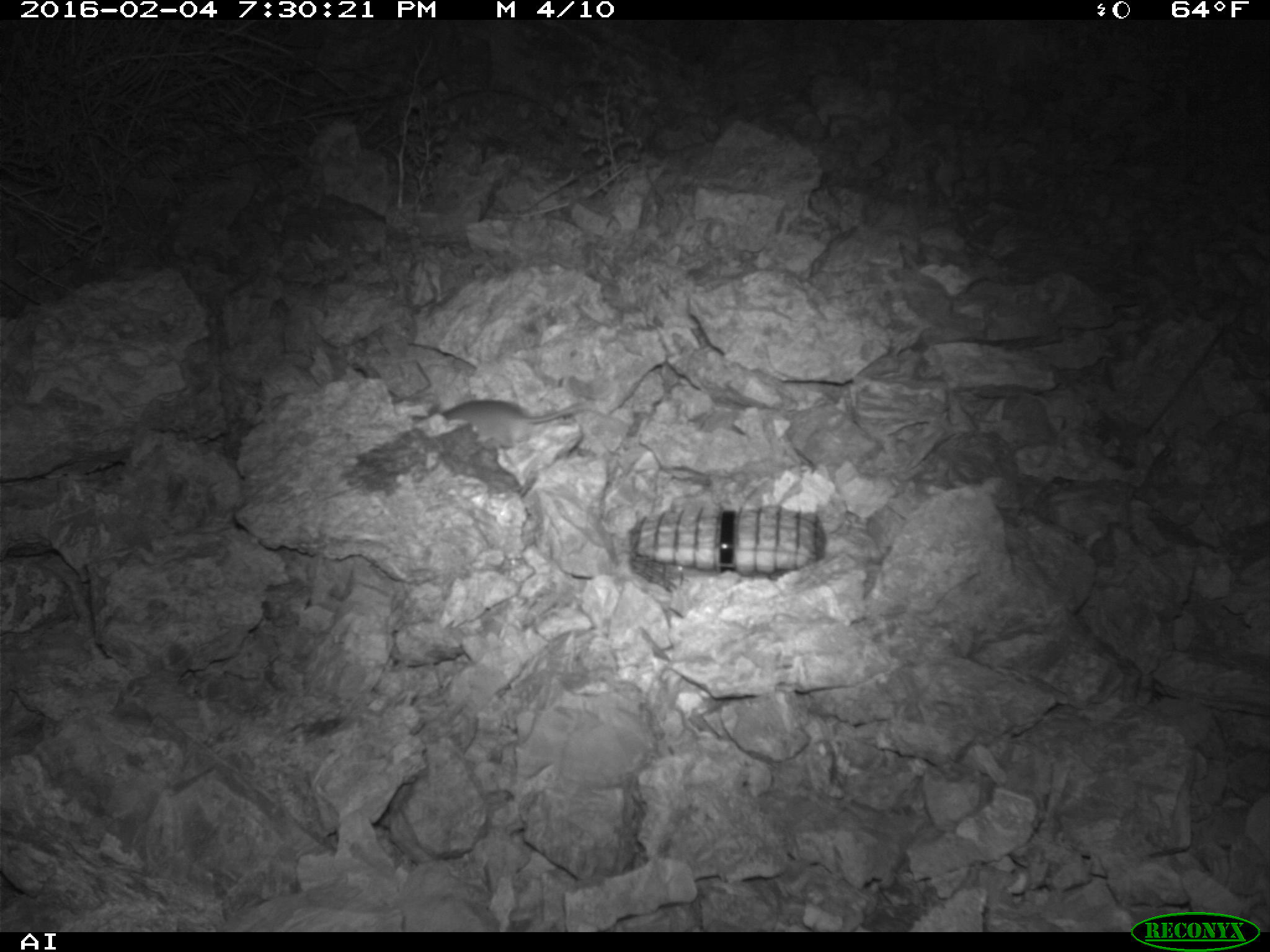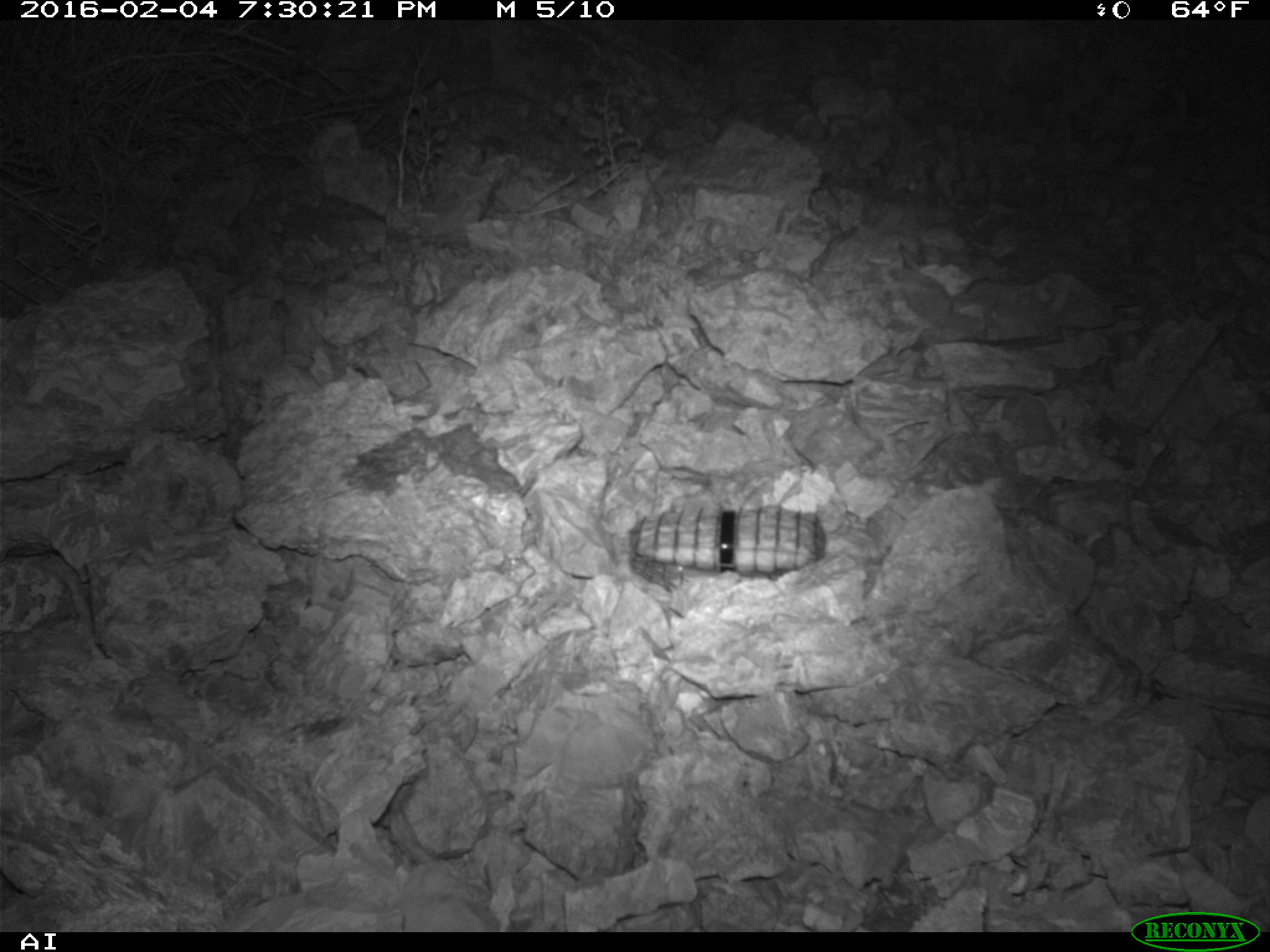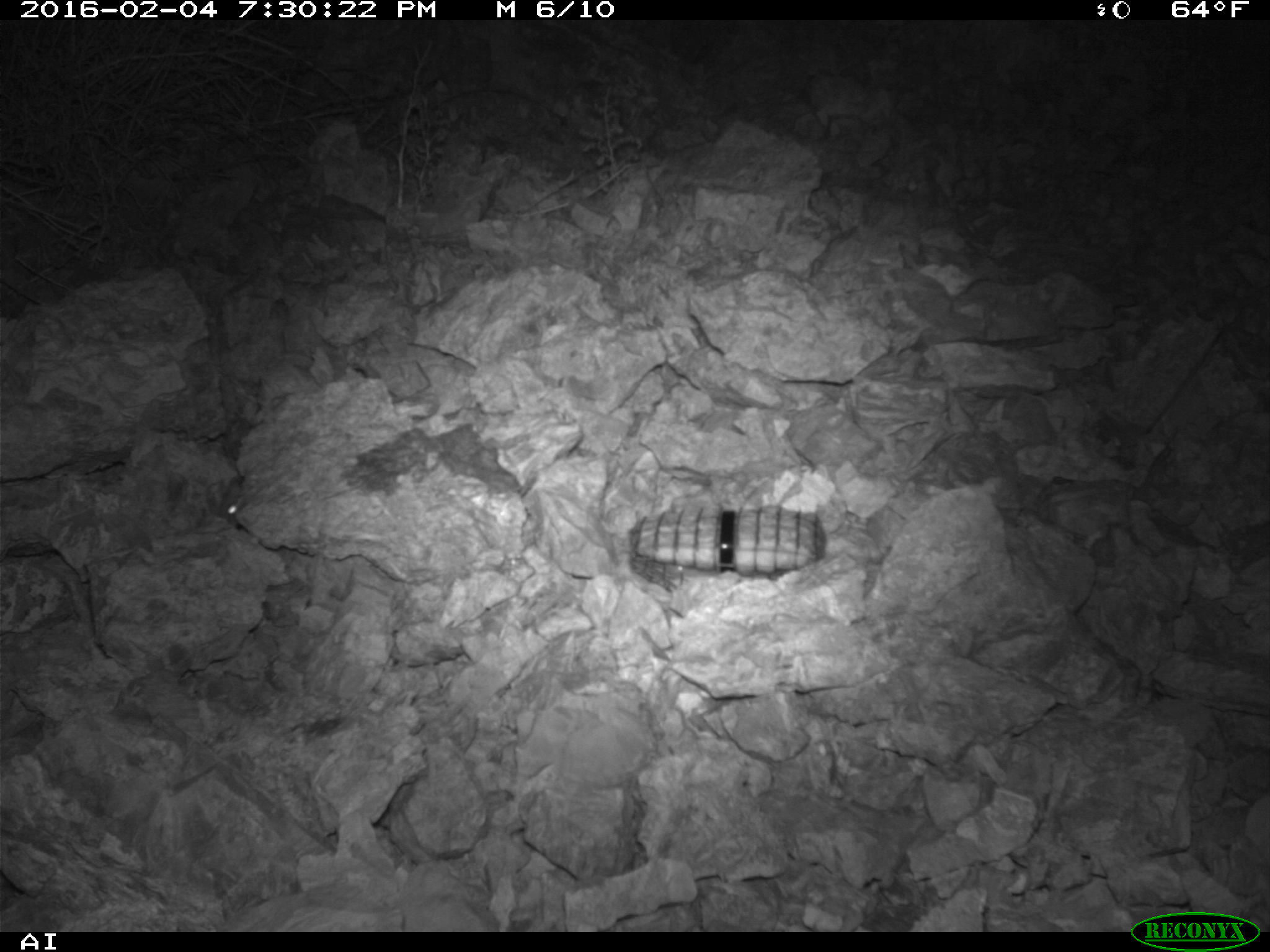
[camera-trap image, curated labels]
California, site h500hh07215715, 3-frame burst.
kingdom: Animalia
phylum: Chordata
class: Mammalia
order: Rodentia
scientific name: Rodentia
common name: rodent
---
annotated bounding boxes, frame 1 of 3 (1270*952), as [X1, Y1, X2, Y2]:
rodent: [439, 399, 599, 449]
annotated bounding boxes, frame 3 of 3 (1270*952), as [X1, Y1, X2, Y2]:
rodent: [220, 475, 244, 521]